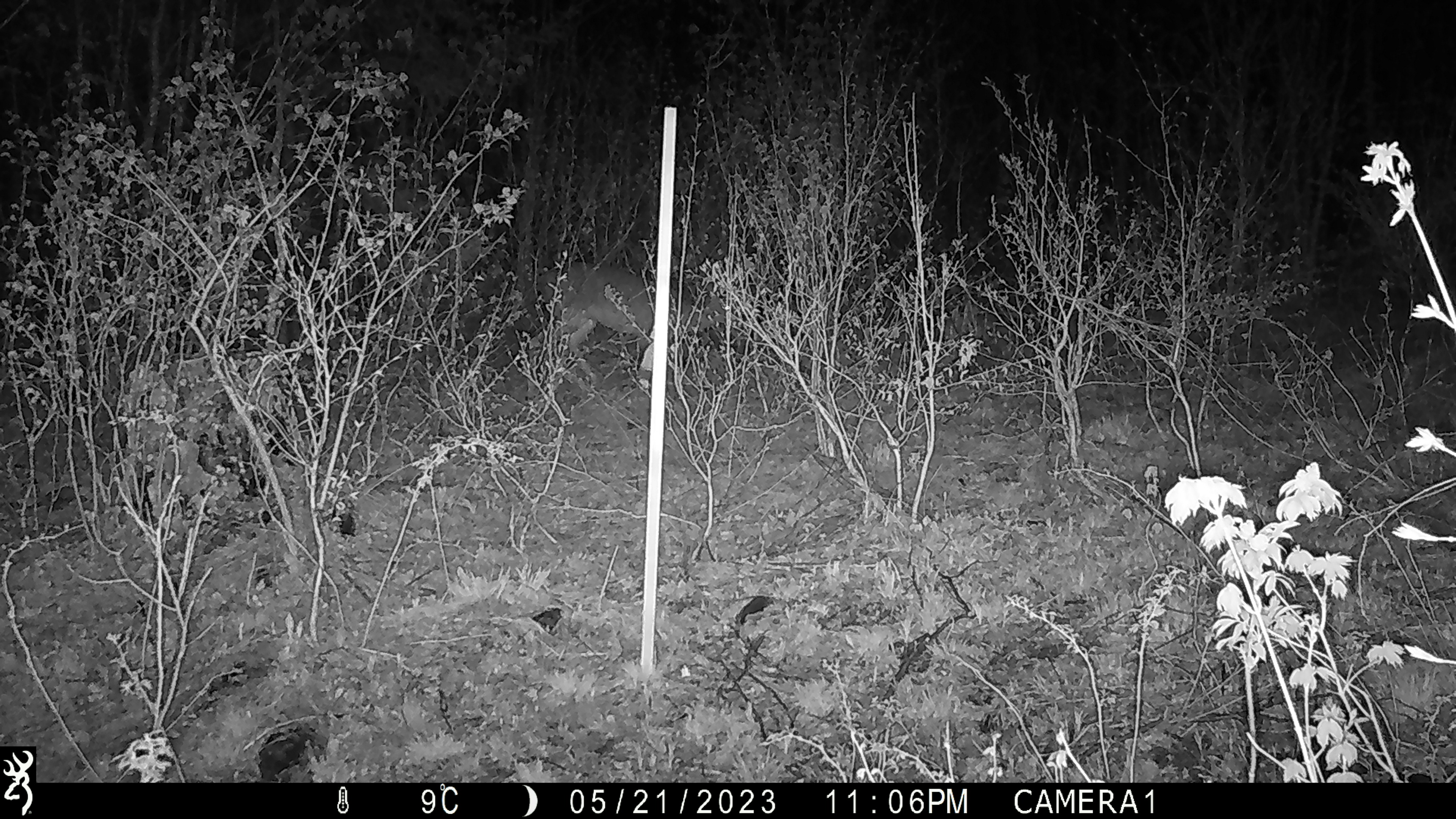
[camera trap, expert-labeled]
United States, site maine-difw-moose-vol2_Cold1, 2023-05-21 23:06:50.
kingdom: Animalia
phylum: Chordata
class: Mammalia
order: Artiodactyla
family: Cervidae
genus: Odocoileus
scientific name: Odocoileus virginianus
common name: white-tailed deer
White-tailed deer (Odocoileus virginianus).